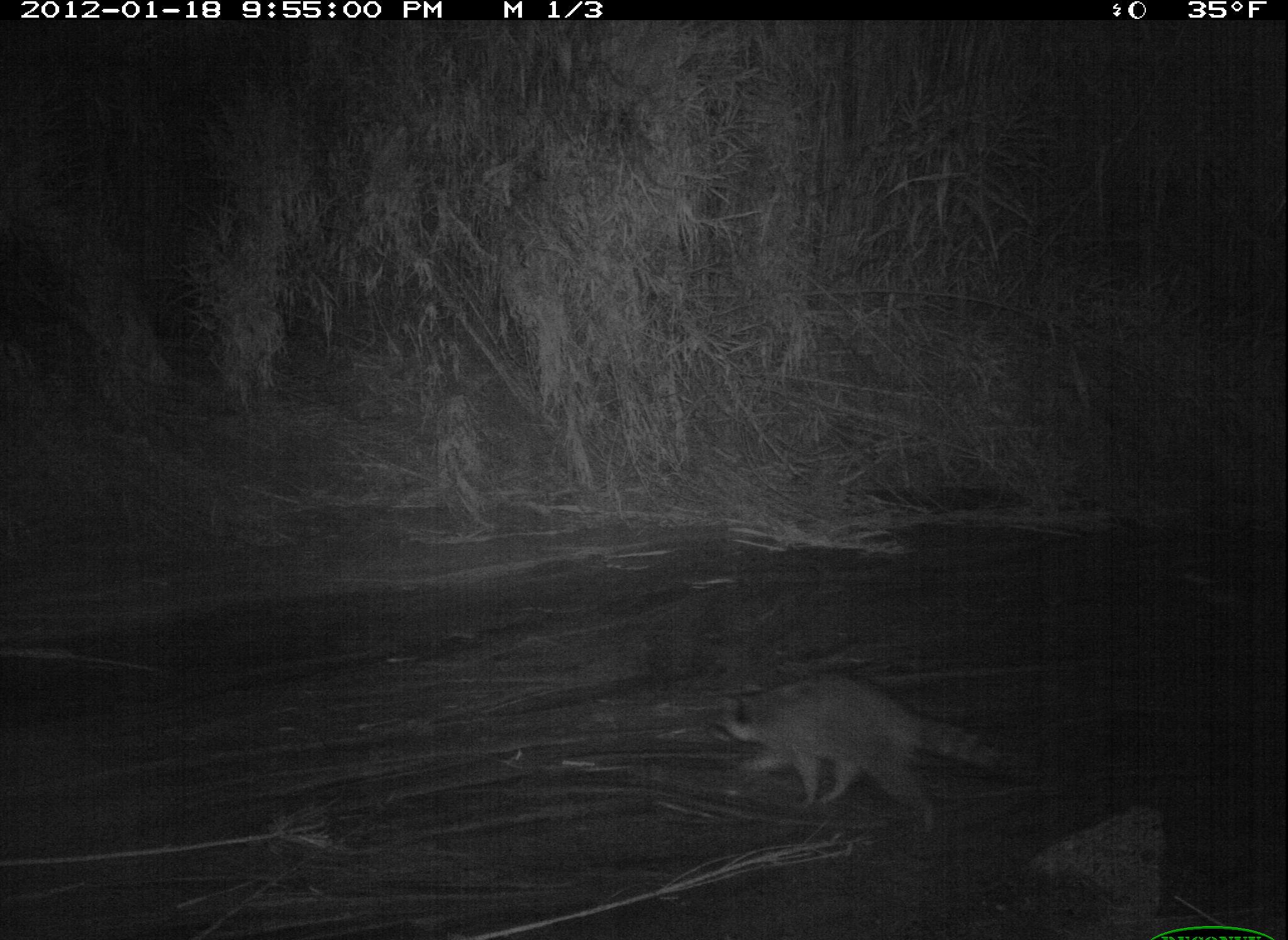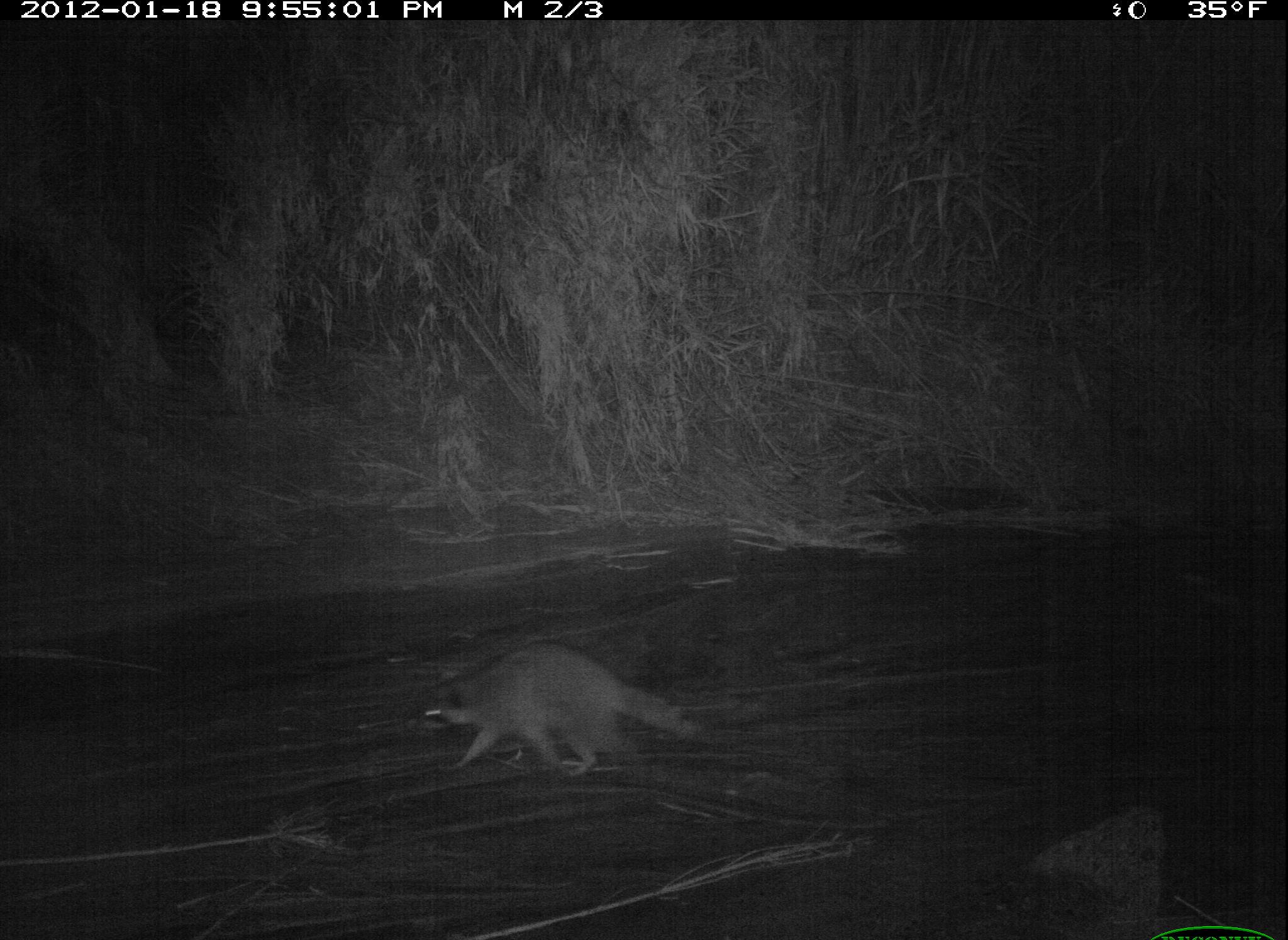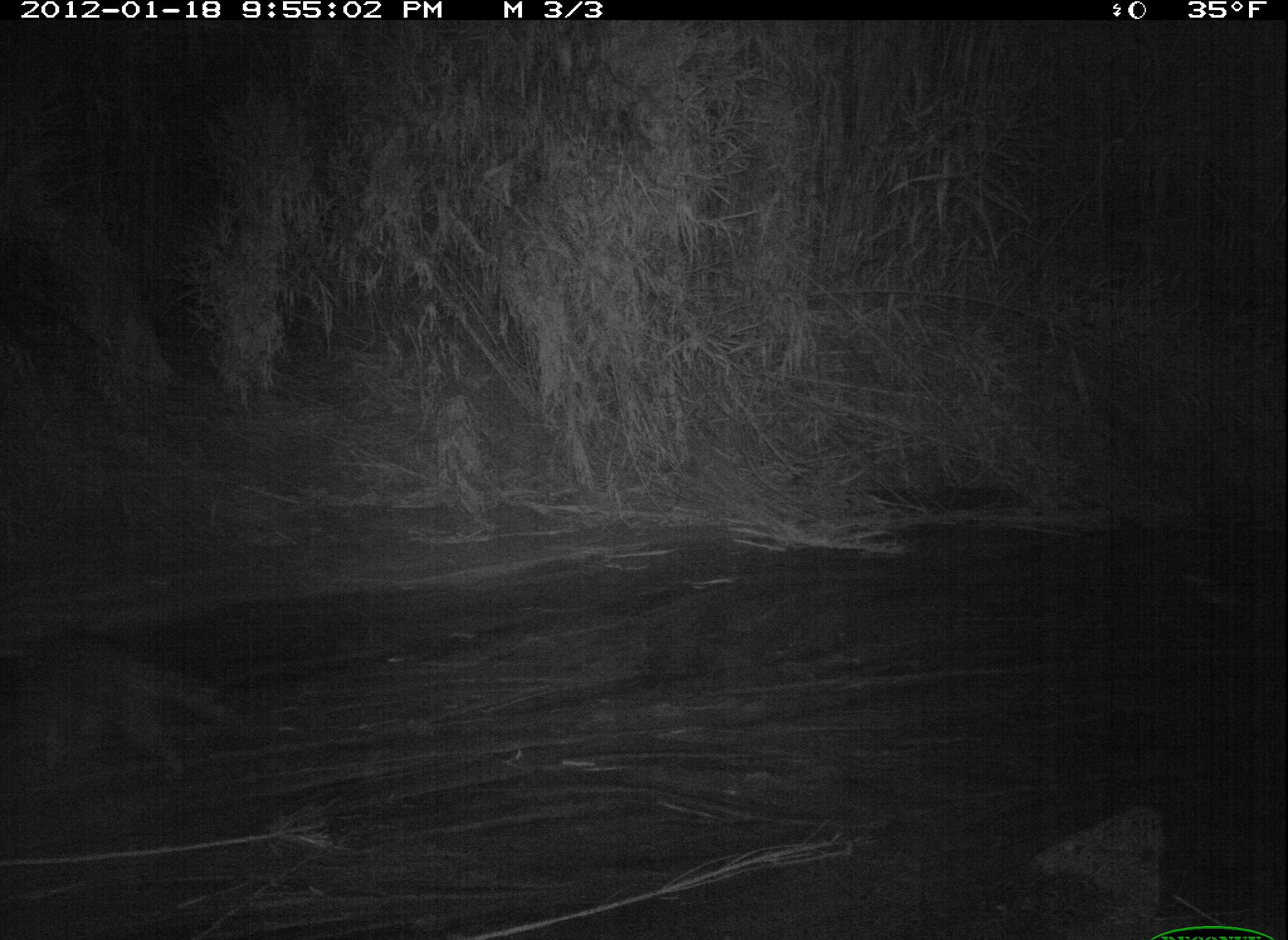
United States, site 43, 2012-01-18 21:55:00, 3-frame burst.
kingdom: Animalia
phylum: Chordata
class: Mammalia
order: Carnivora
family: Procyonidae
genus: Procyon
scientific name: Procyon lotor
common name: raccoon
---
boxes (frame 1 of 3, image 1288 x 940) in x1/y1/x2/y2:
raccoon: 696/662/1024/842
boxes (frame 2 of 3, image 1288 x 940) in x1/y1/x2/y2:
raccoon: 402/636/712/794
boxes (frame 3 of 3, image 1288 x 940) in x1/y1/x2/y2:
raccoon: 0/609/254/797